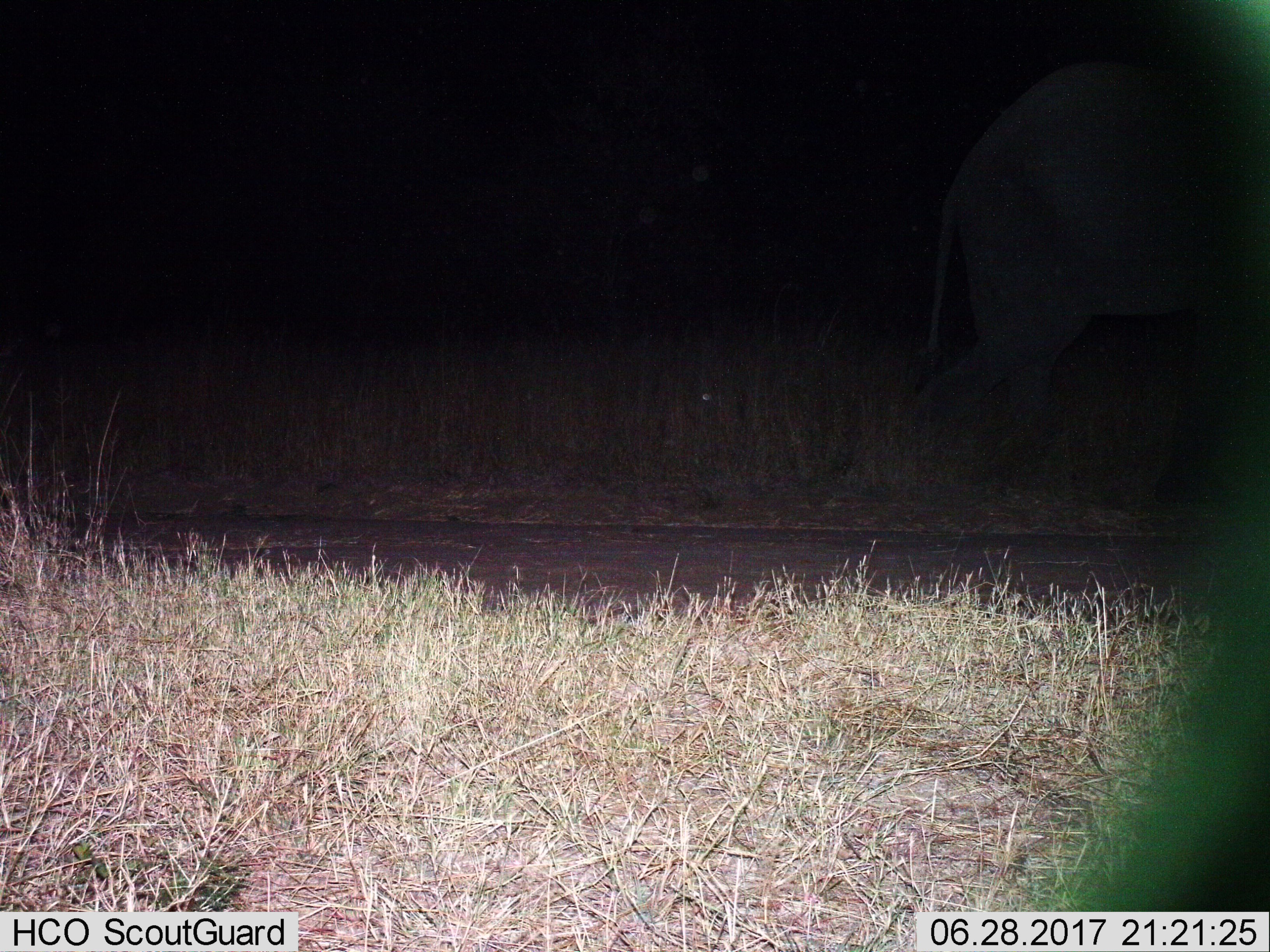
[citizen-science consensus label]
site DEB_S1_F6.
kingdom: Animalia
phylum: Chordata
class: Mammalia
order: Proboscidea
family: Elephantidae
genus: Loxodonta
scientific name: Loxodonta africana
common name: african bush elephant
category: elephant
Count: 1.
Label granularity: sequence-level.